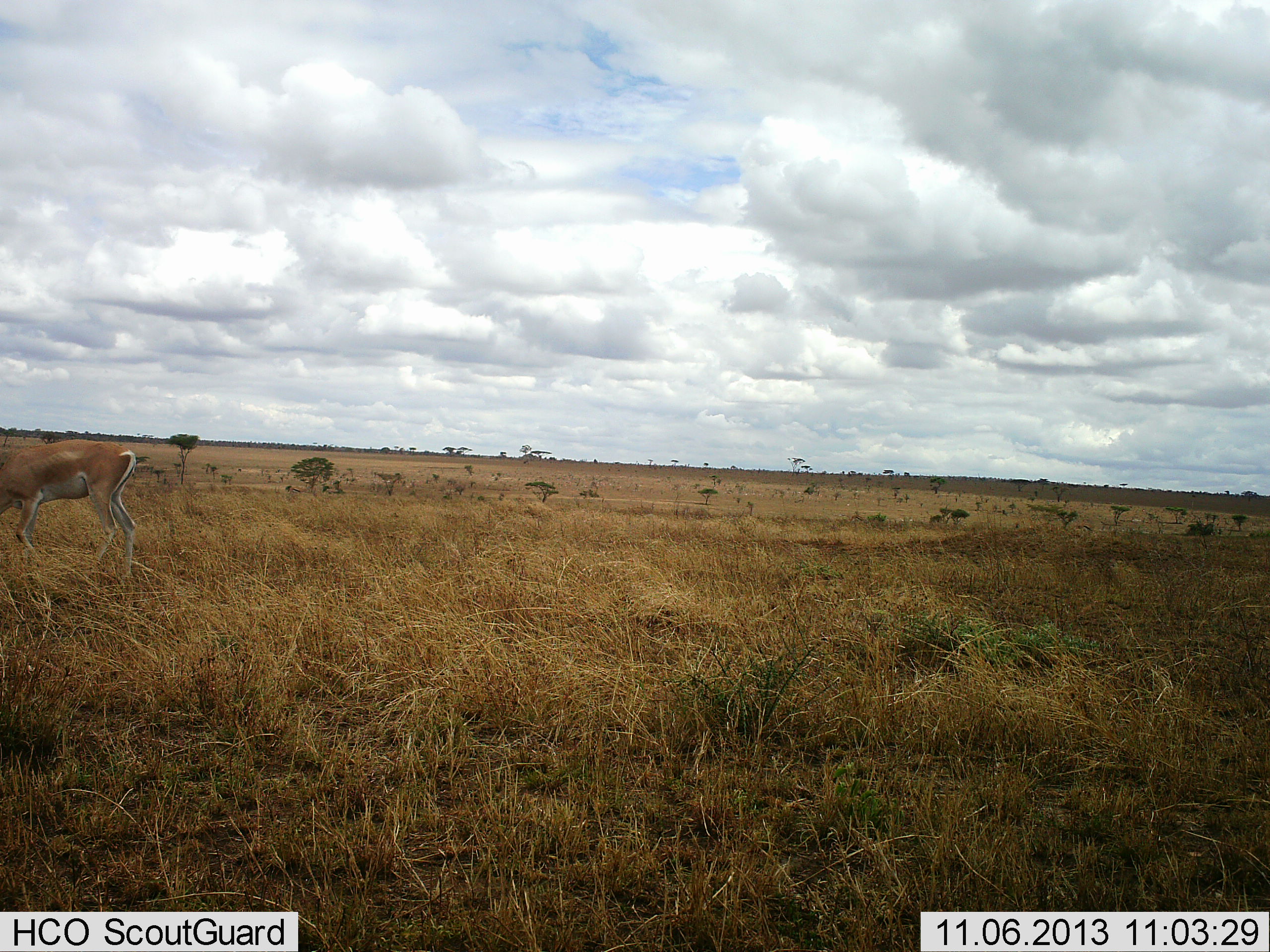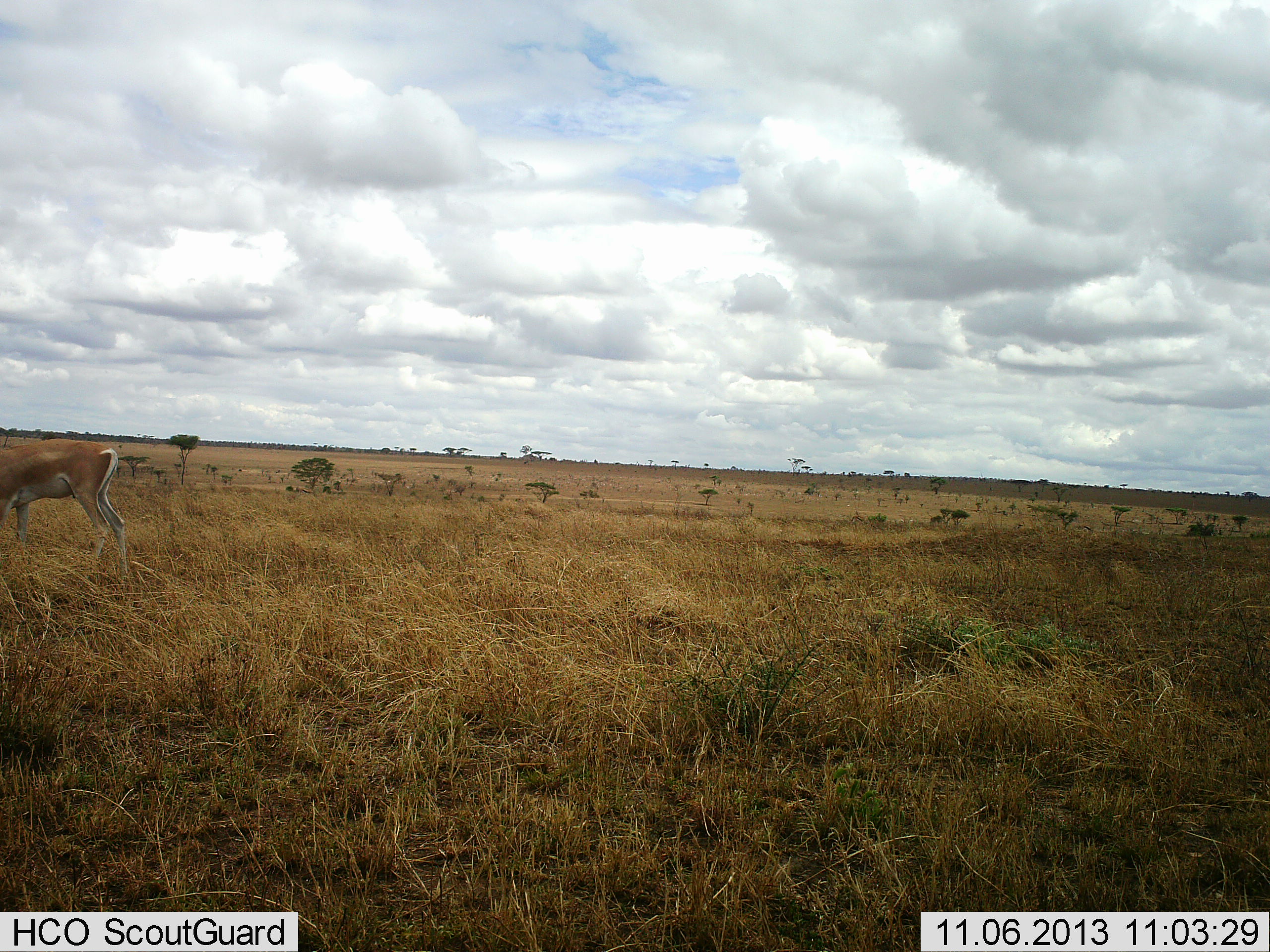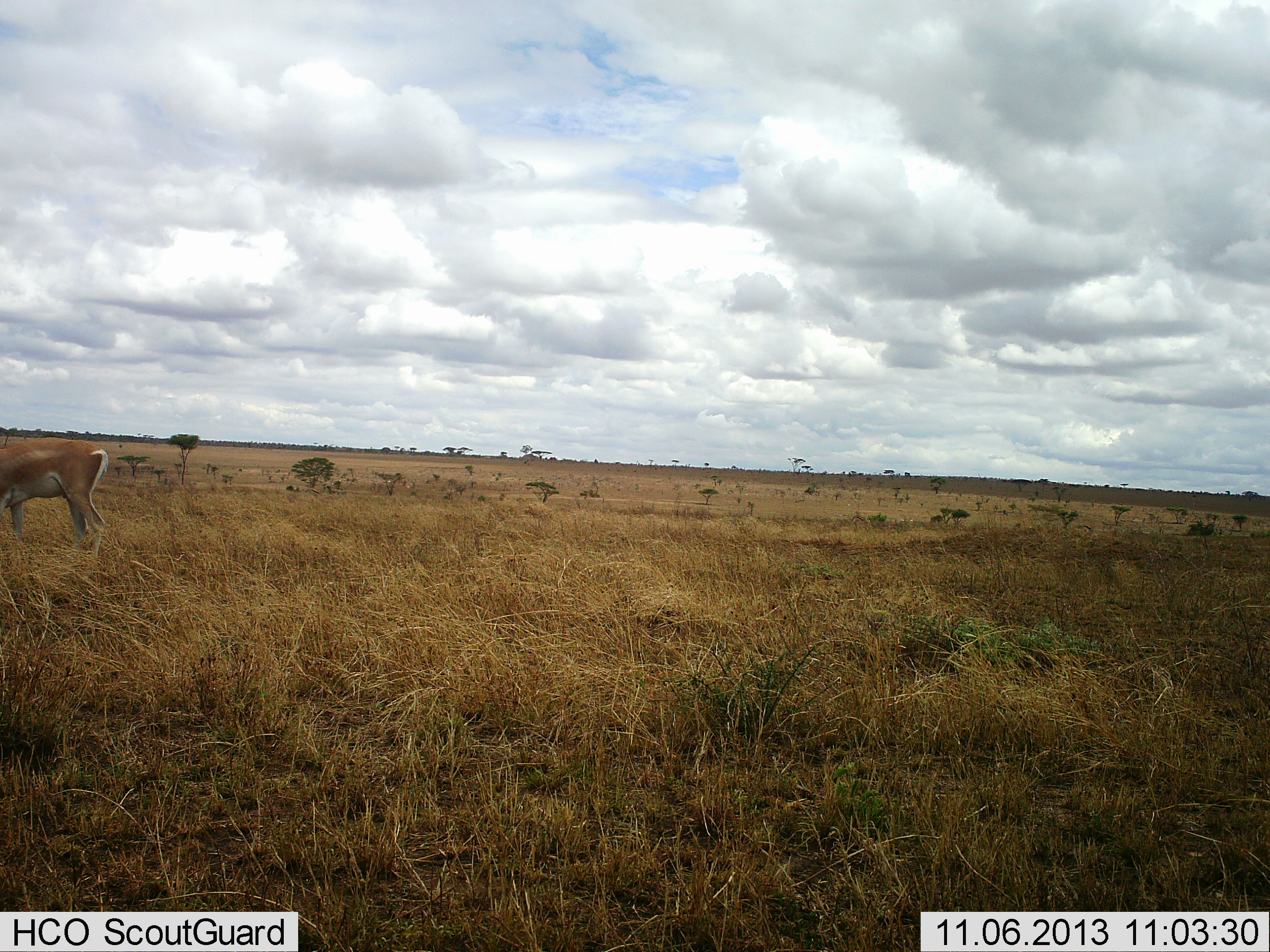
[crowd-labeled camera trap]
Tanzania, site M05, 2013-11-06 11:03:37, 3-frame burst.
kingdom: Animalia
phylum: Chordata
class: Mammalia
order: Artiodactyla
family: Bovidae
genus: Nanger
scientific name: Nanger granti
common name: grant's gazelle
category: gazellegrants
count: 1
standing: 10%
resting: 0%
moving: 50%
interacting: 0%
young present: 0%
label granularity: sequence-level